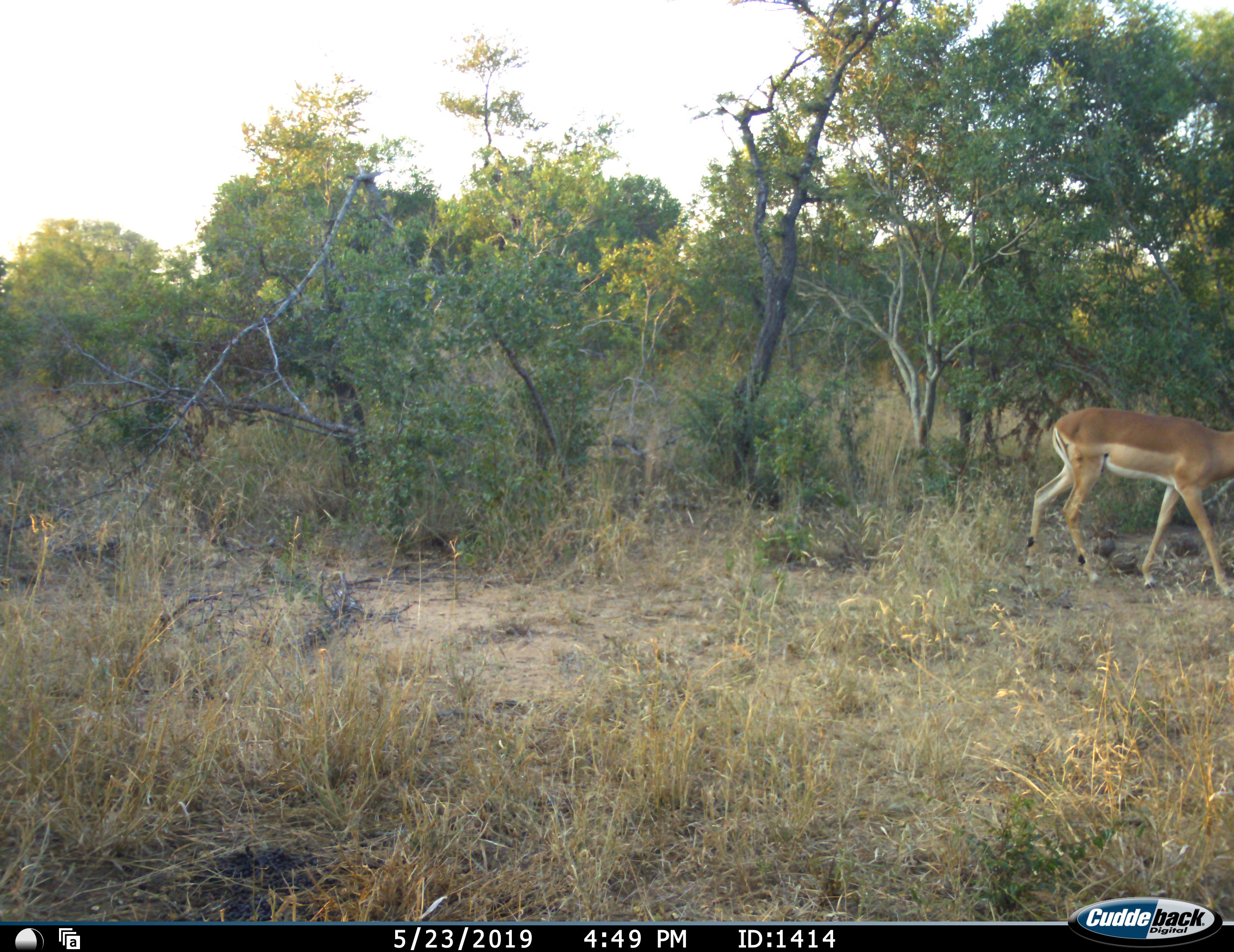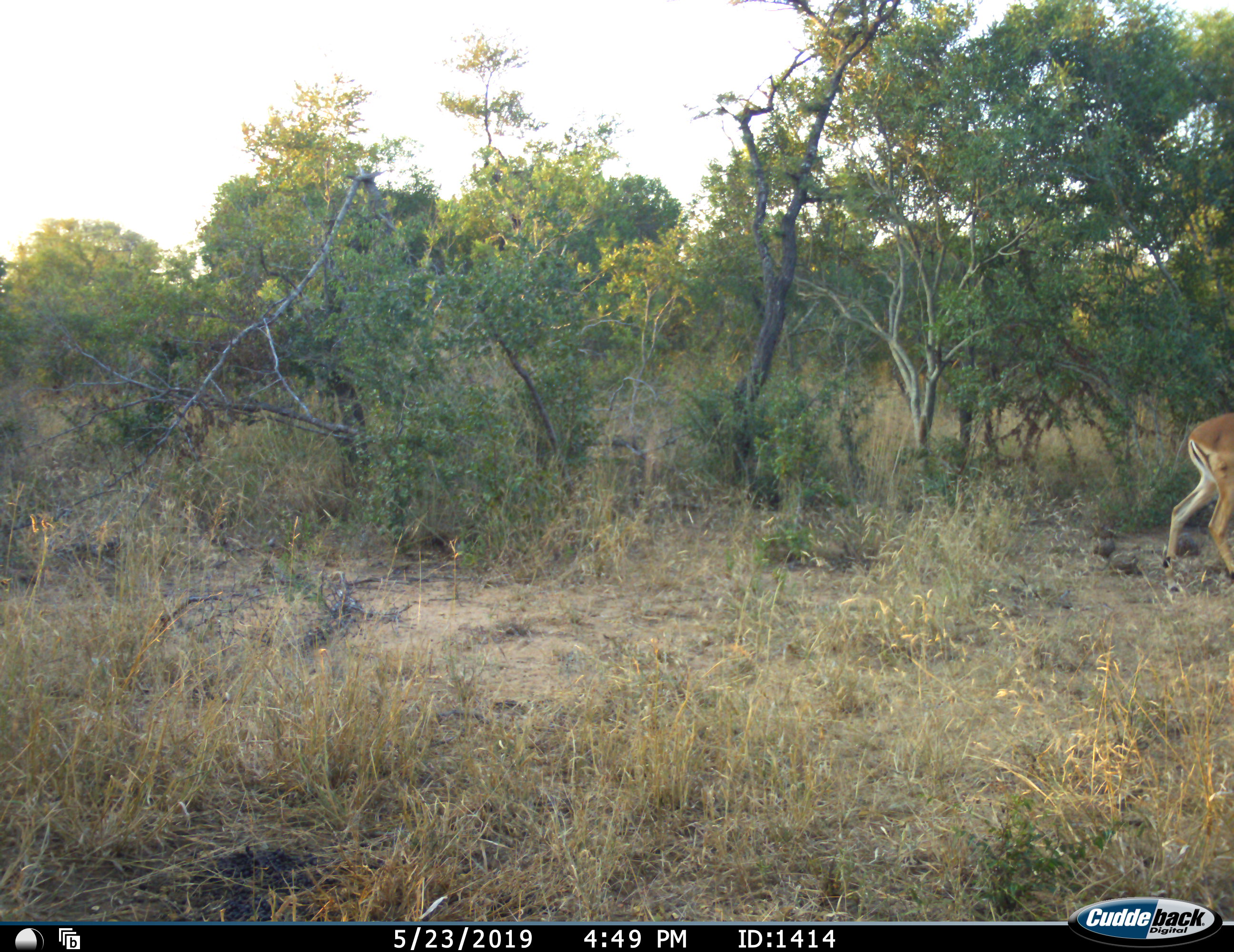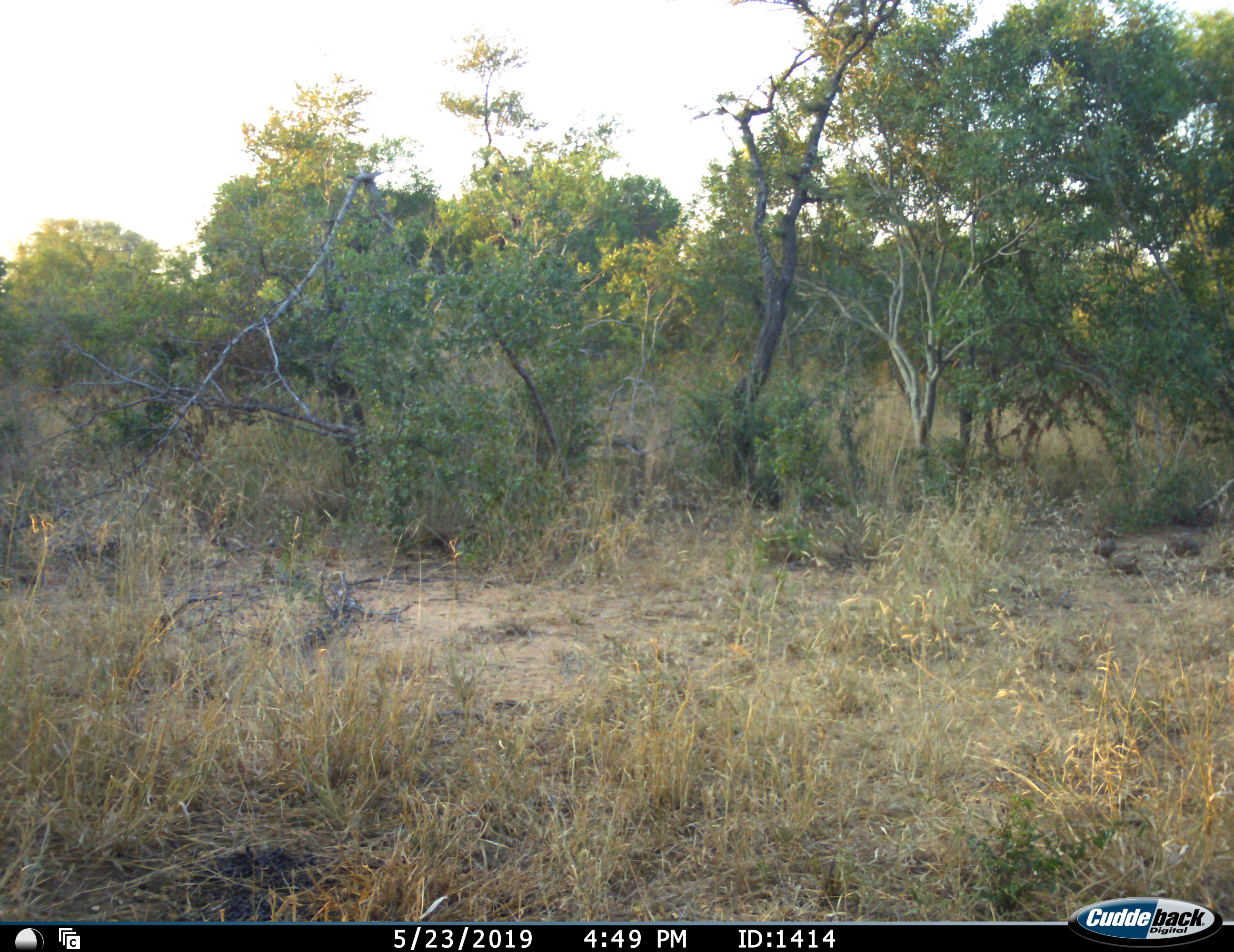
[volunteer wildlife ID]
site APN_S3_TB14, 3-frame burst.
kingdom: Animalia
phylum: Chordata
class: Mammalia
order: Artiodactyla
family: Bovidae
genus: Aepyceros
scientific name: Aepyceros melampus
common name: impala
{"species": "impala (Aepyceros melampus)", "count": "1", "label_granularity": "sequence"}